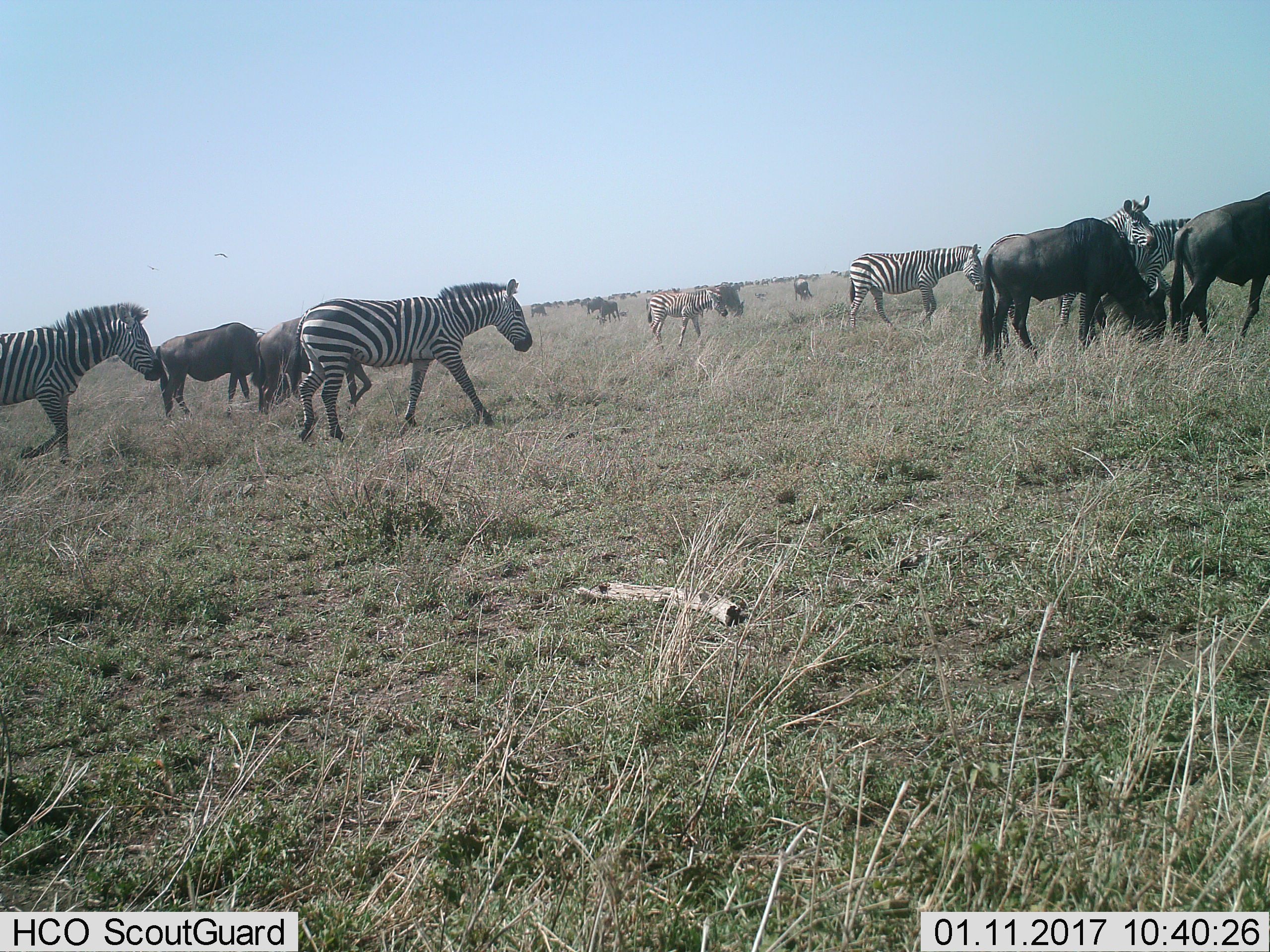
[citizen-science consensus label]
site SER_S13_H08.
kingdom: Animalia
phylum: Chordata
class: Mammalia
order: Artiodactyla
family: Bovidae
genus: Connochaetes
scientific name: Connochaetes taurinus taurinus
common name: blue wildebeest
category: wildebeestblue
Wildebeestblue (blue wildebeest) (Connochaetes taurinus taurinus), count 11-50. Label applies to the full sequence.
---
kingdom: Animalia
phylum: Chordata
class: Mammalia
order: Perissodactyla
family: Equidae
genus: Equus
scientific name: Equus quagga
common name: plains zebra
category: zebraplains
Zebraplains (plains zebra) (Equus quagga), count 6. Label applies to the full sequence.